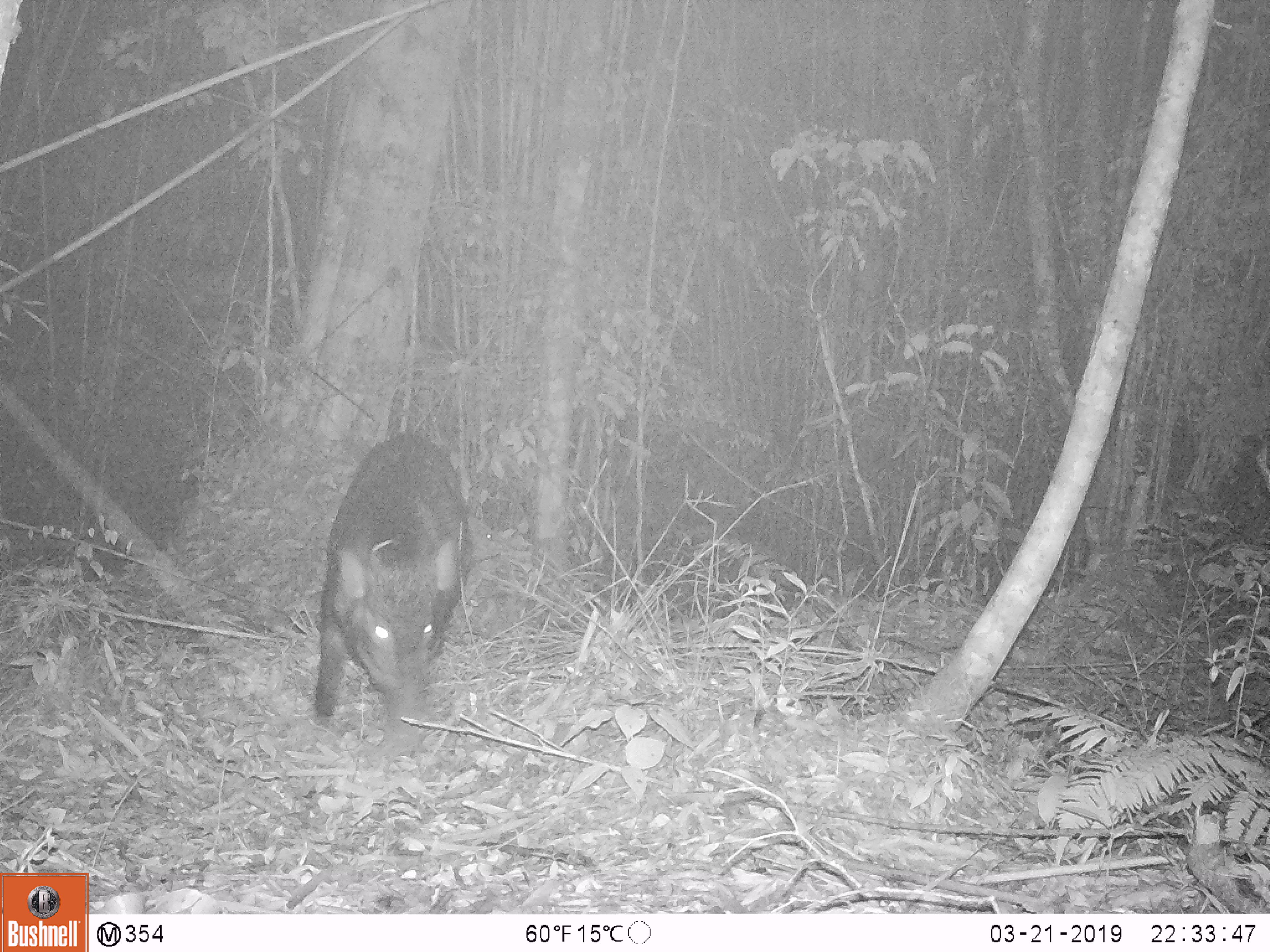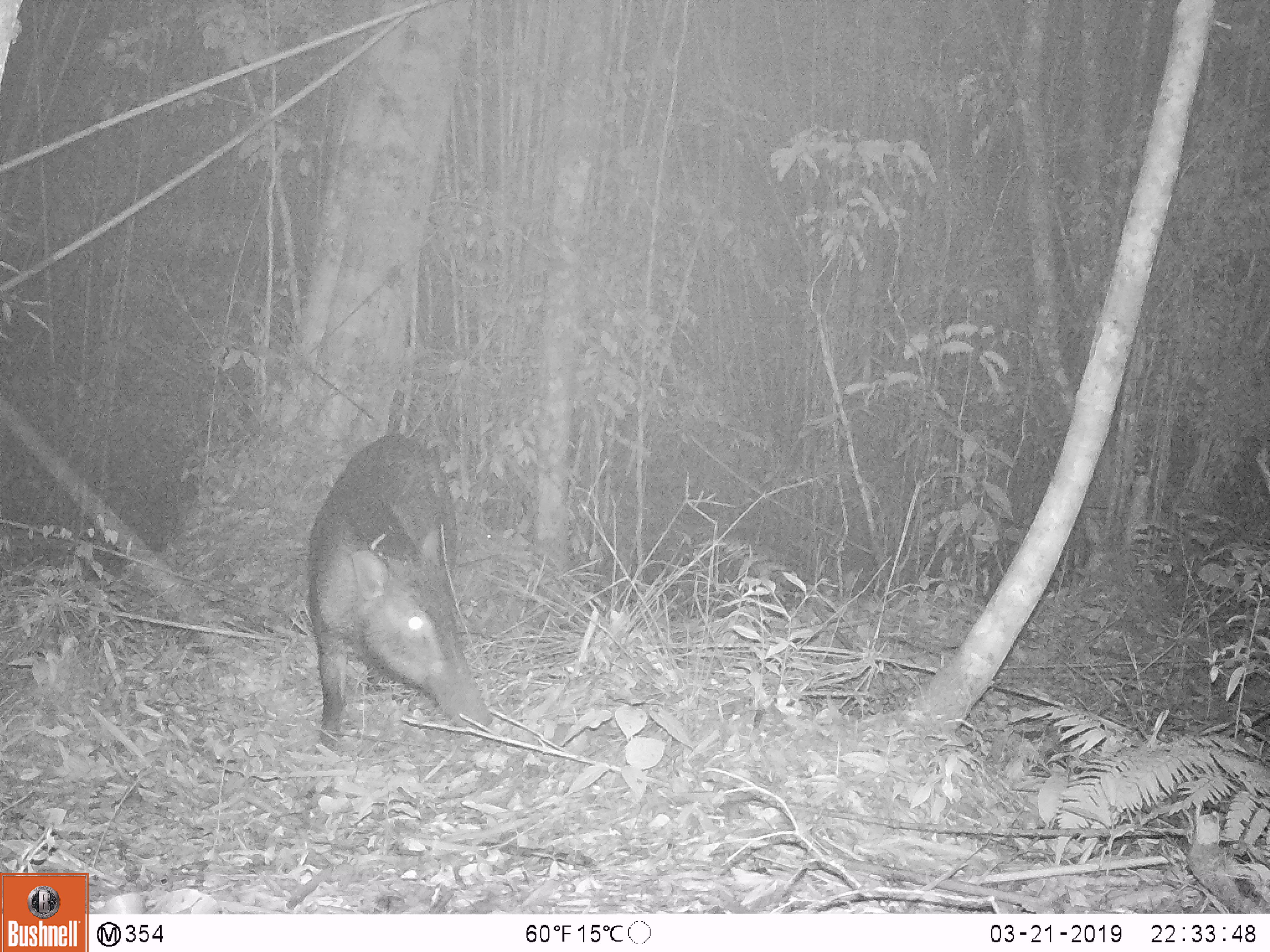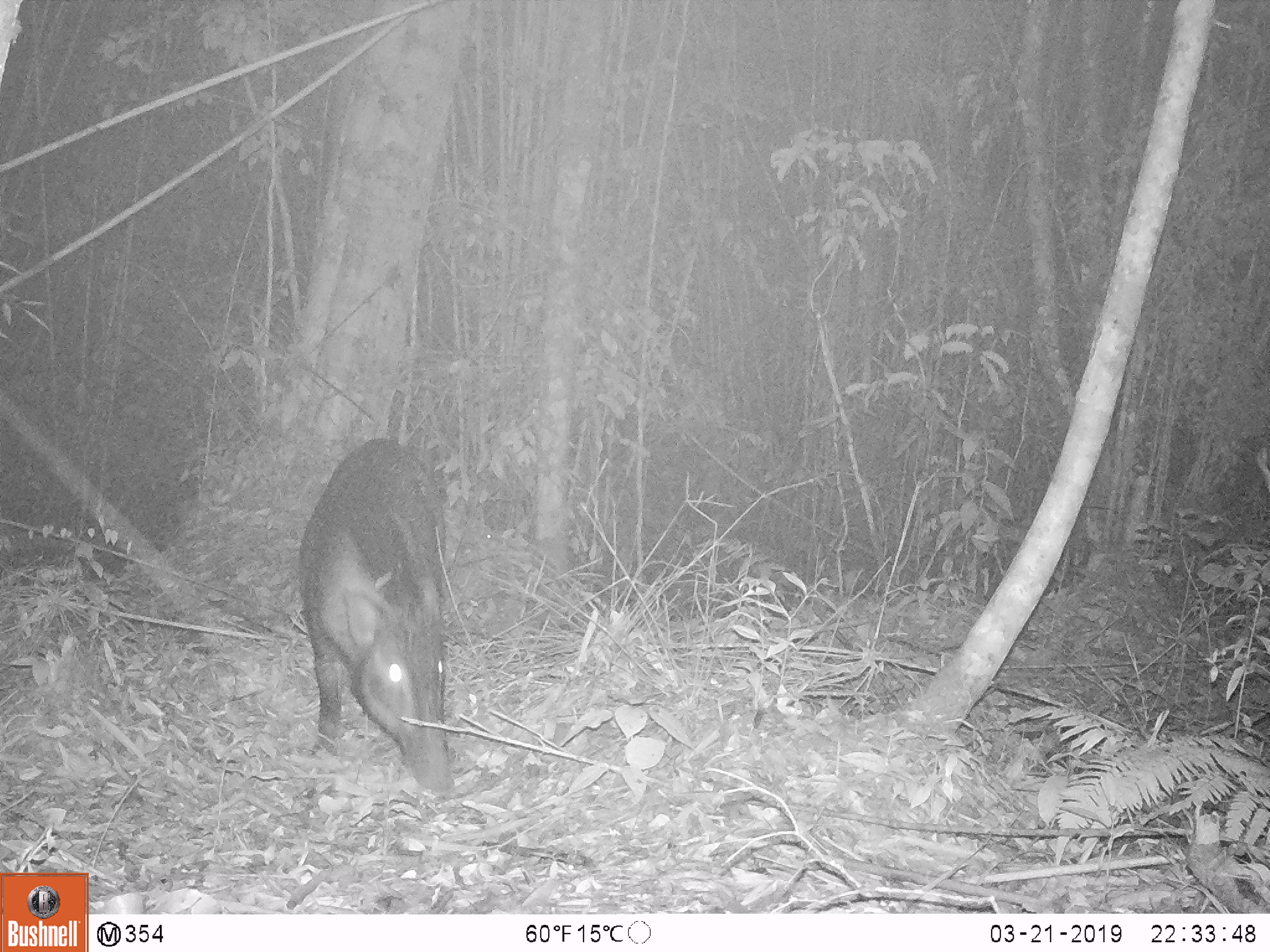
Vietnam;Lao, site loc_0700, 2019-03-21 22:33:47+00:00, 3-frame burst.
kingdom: Animalia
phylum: Chordata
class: Mammalia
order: Artiodactyla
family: Suidae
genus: Sus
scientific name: Sus scrofa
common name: eurasian wild pig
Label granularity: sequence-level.